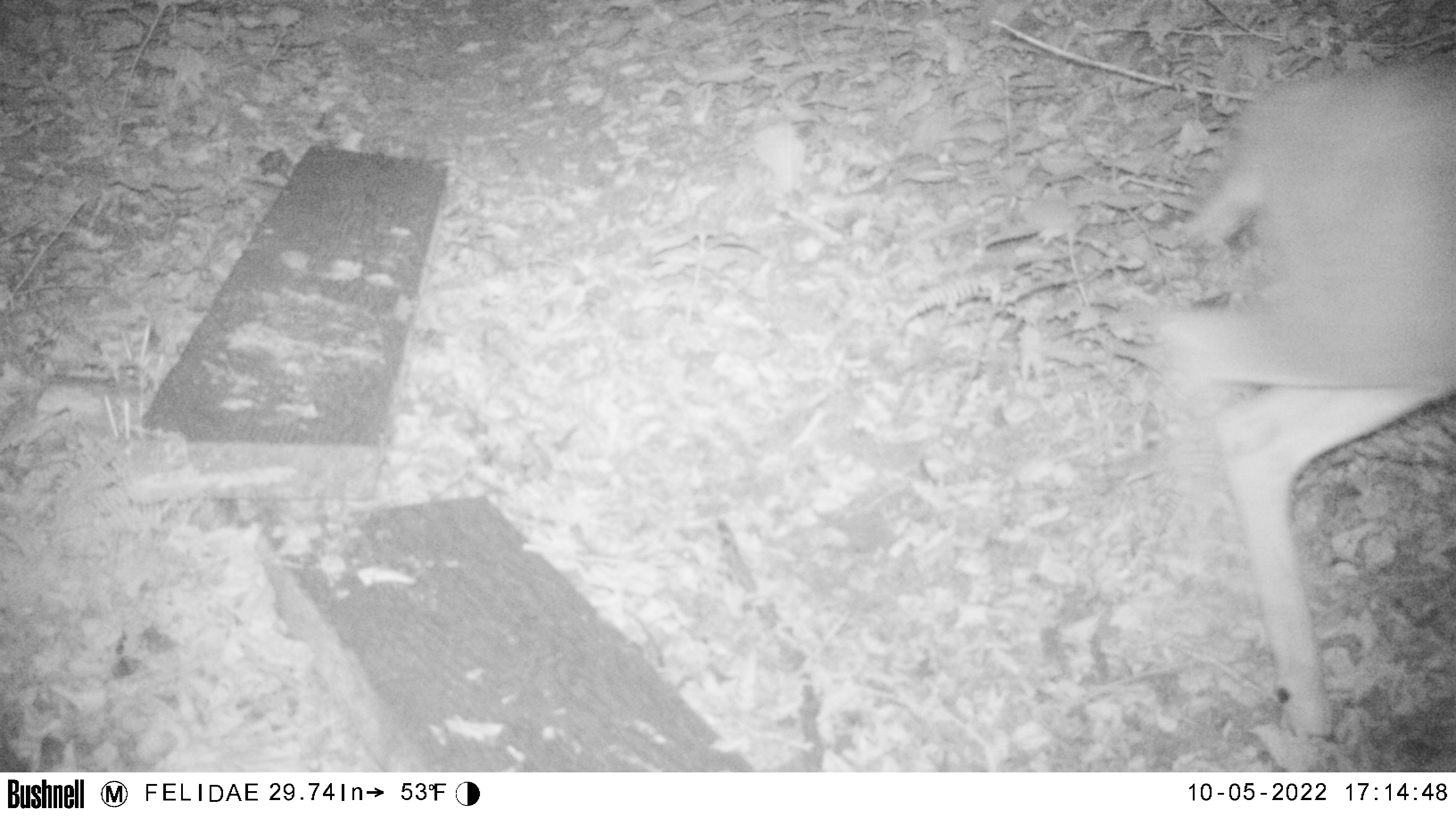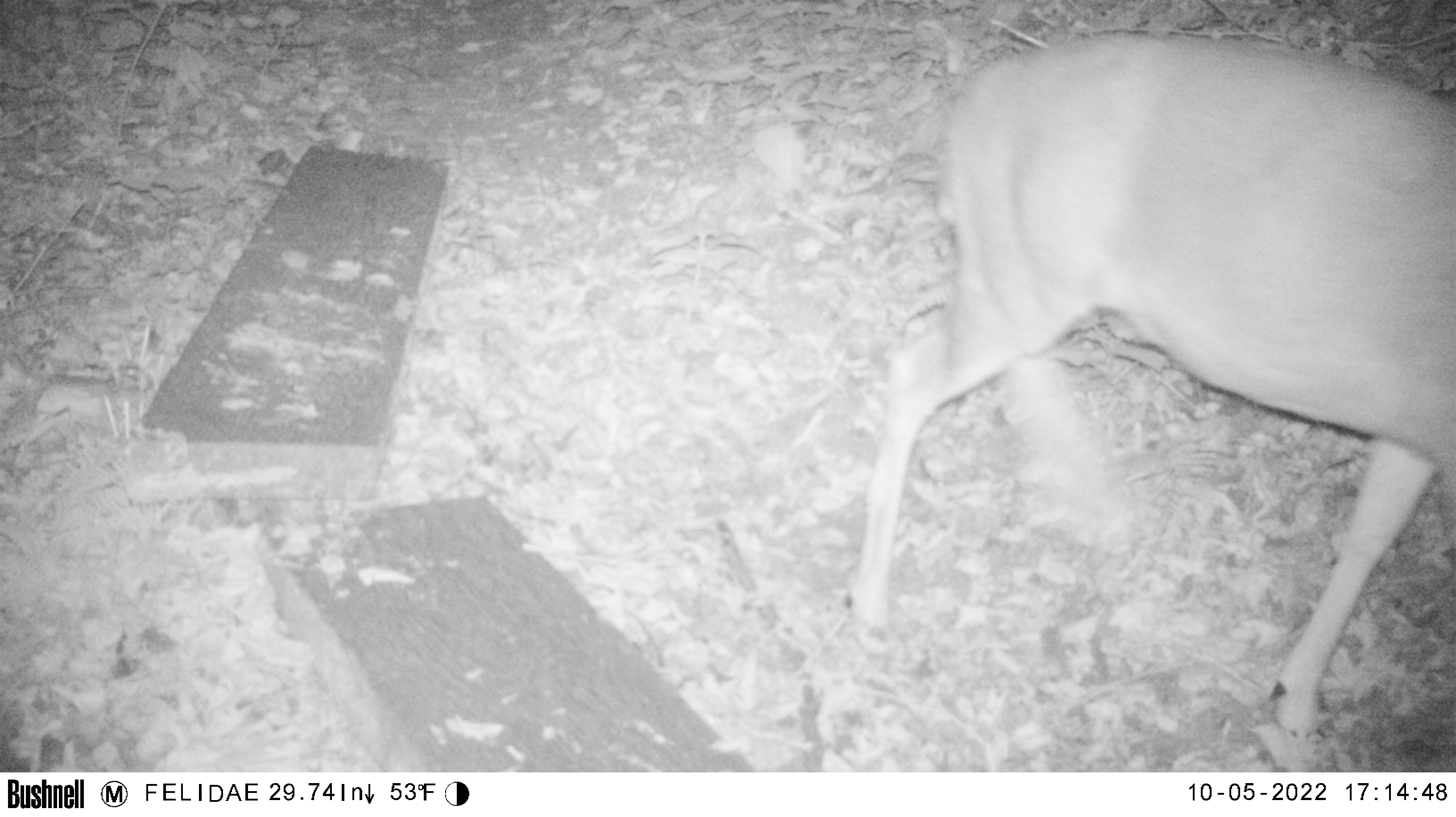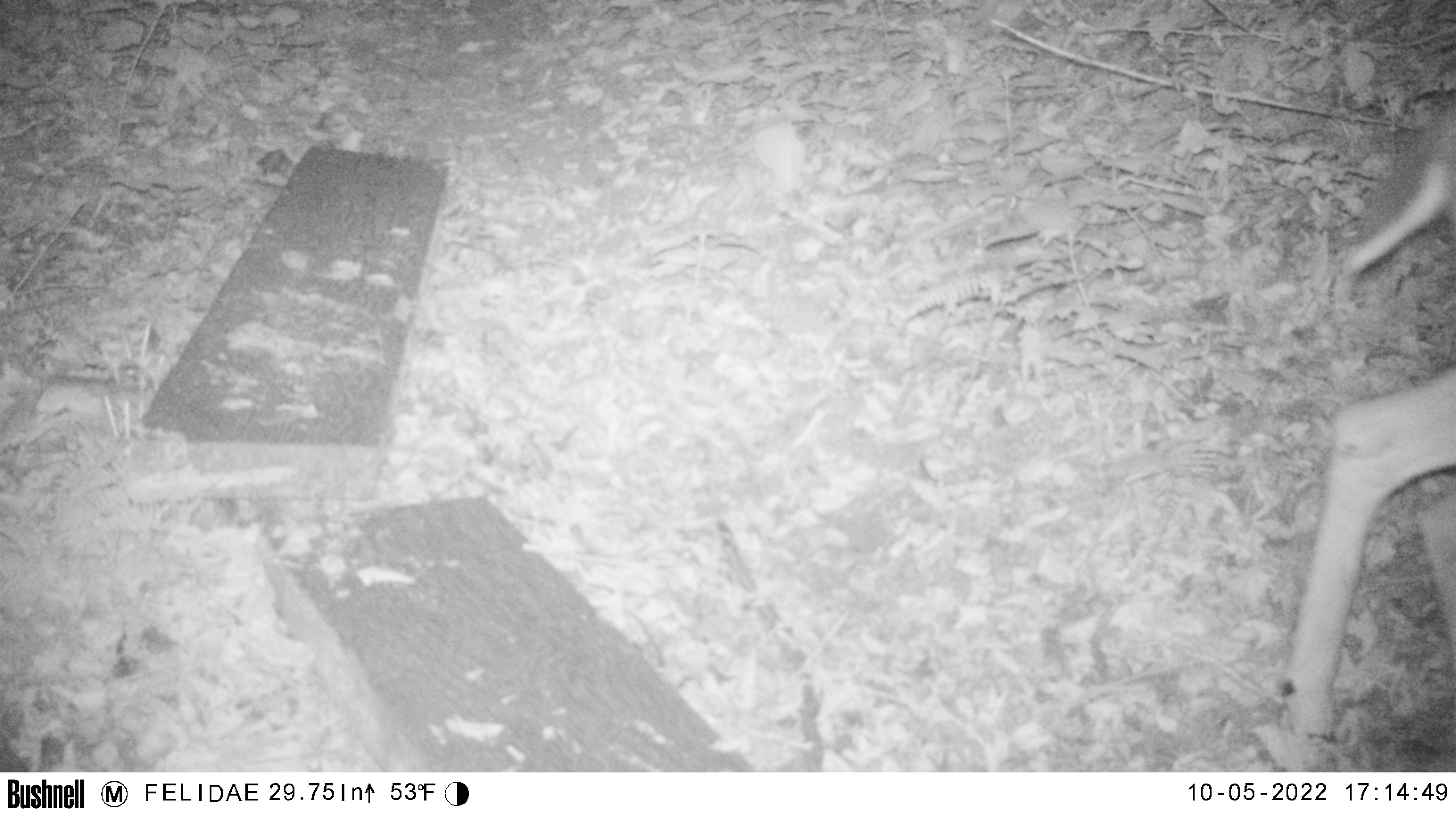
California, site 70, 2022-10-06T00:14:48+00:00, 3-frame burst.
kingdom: Animalia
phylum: Chordata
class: Mammalia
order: Artiodactyla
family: Cervidae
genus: Odocoileus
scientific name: Odocoileus hemionus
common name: mule deer